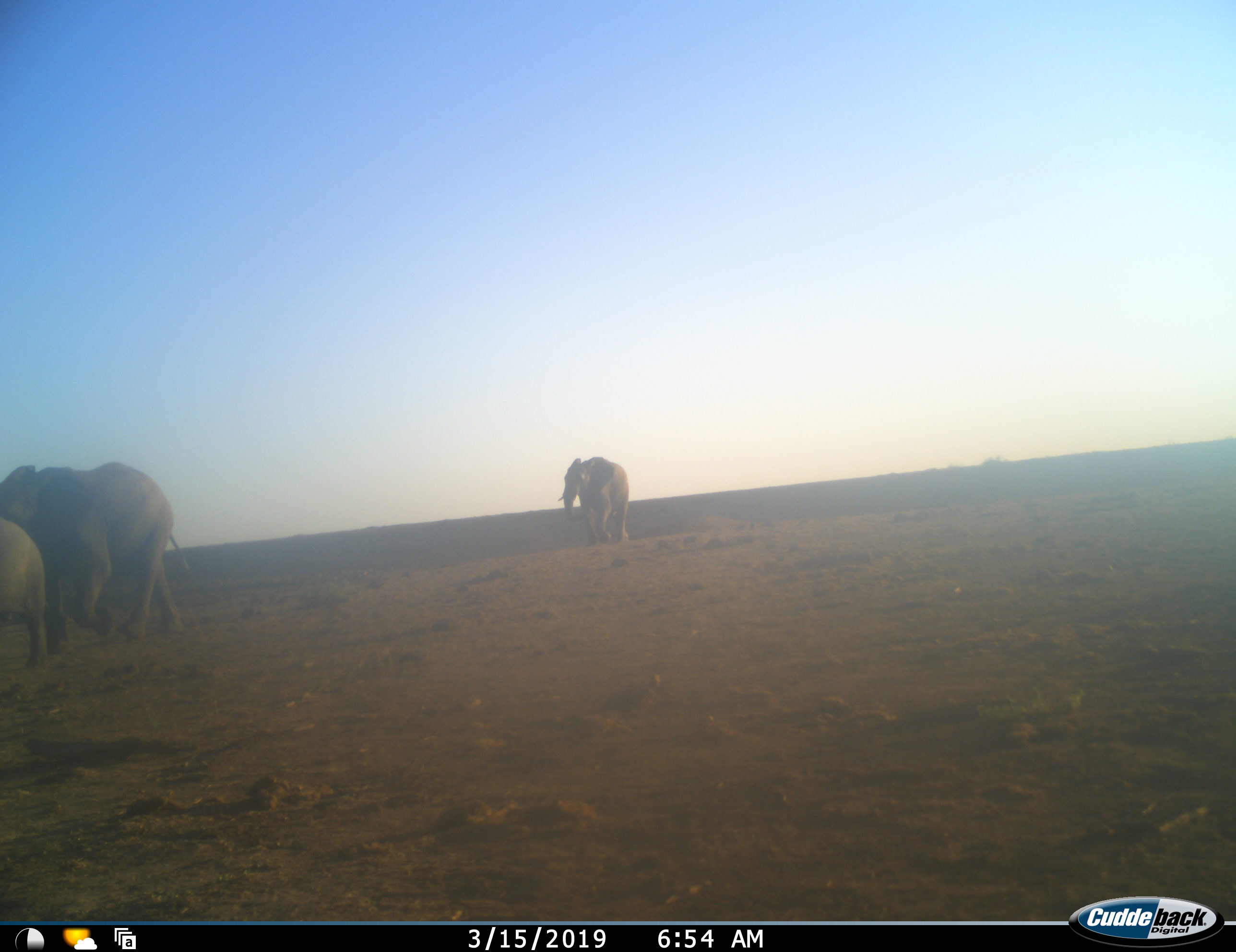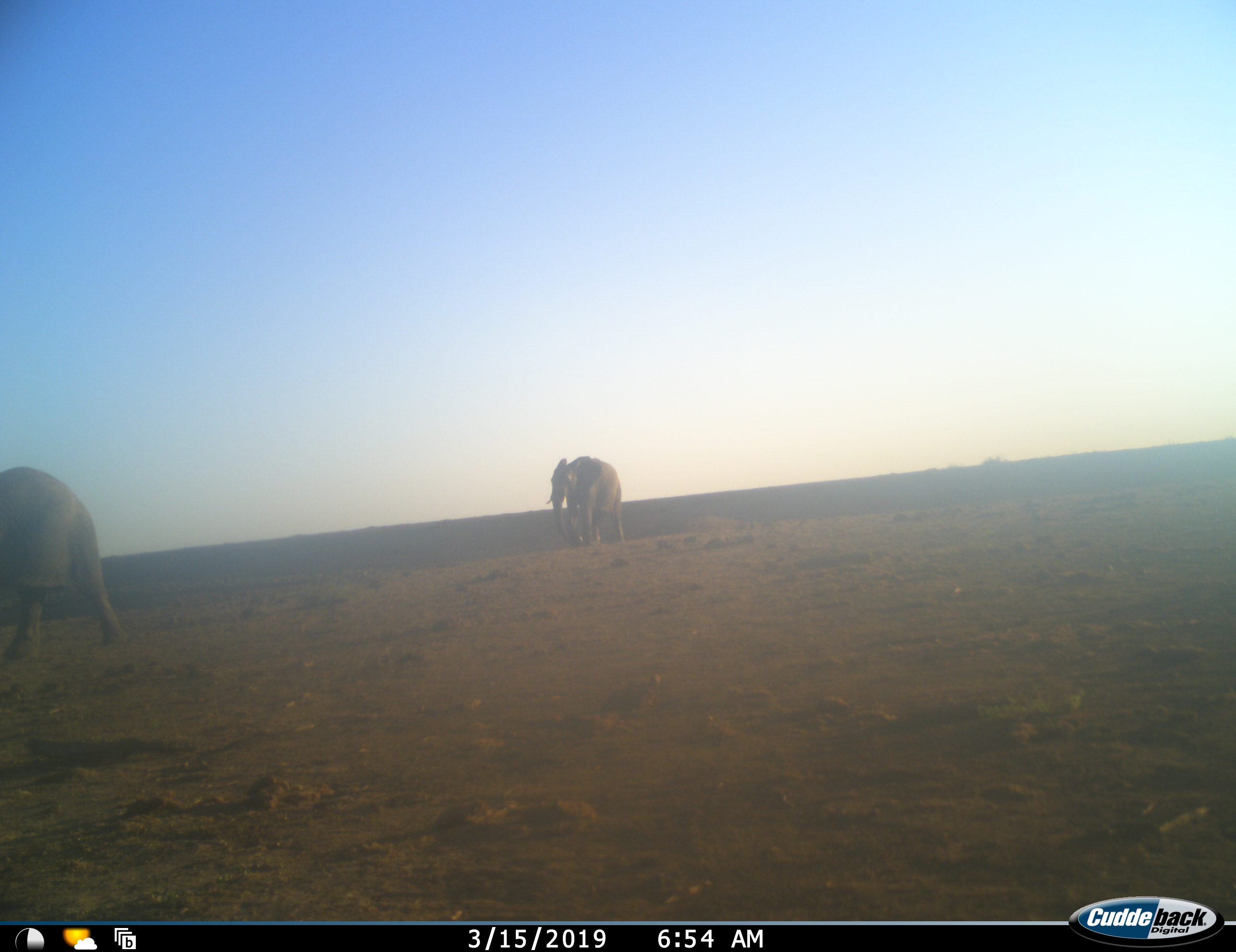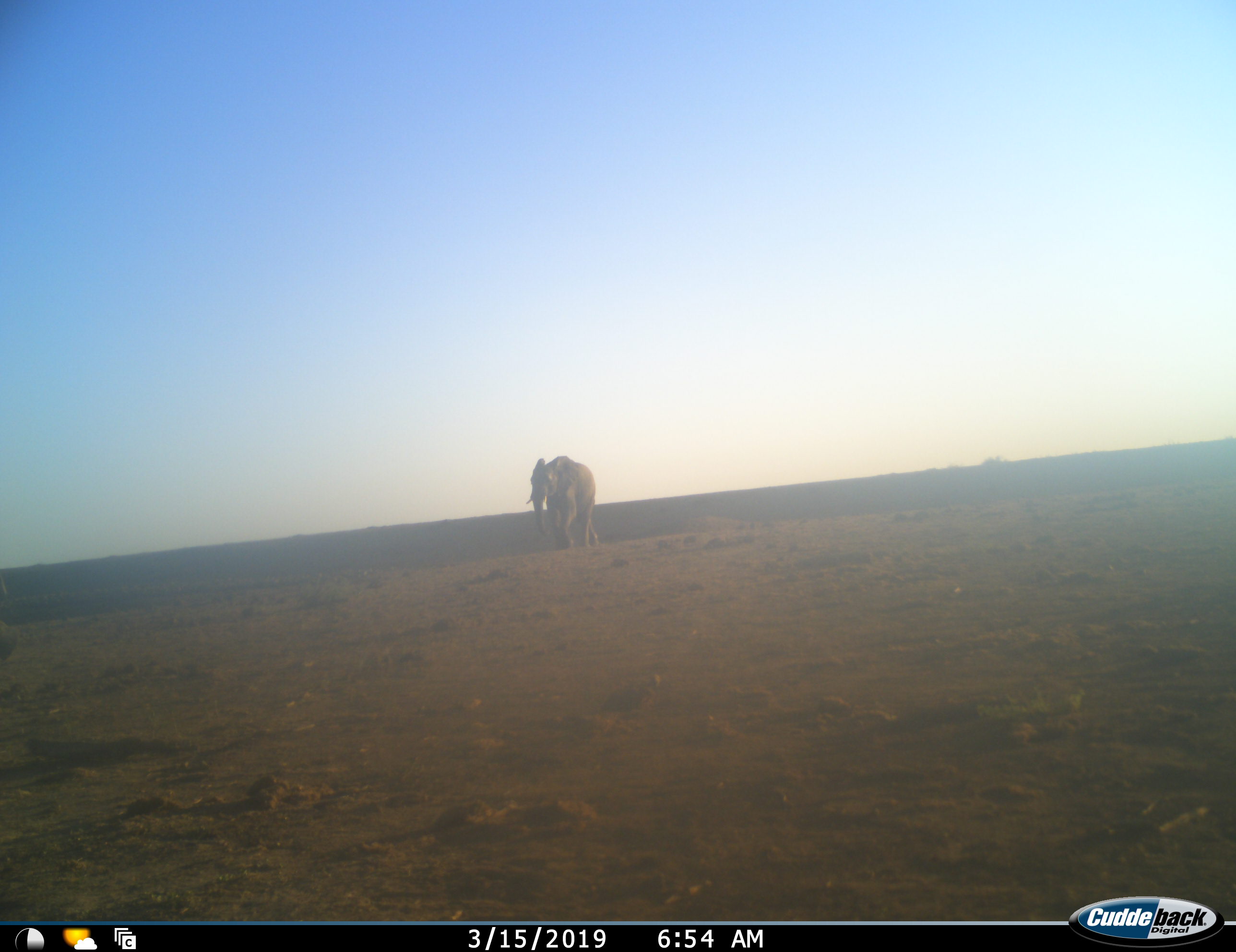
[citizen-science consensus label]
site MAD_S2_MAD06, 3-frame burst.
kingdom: Animalia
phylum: Chordata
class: Mammalia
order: Proboscidea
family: Elephantidae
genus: Loxodonta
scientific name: Loxodonta africana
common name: african bush elephant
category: elephant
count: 3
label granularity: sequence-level